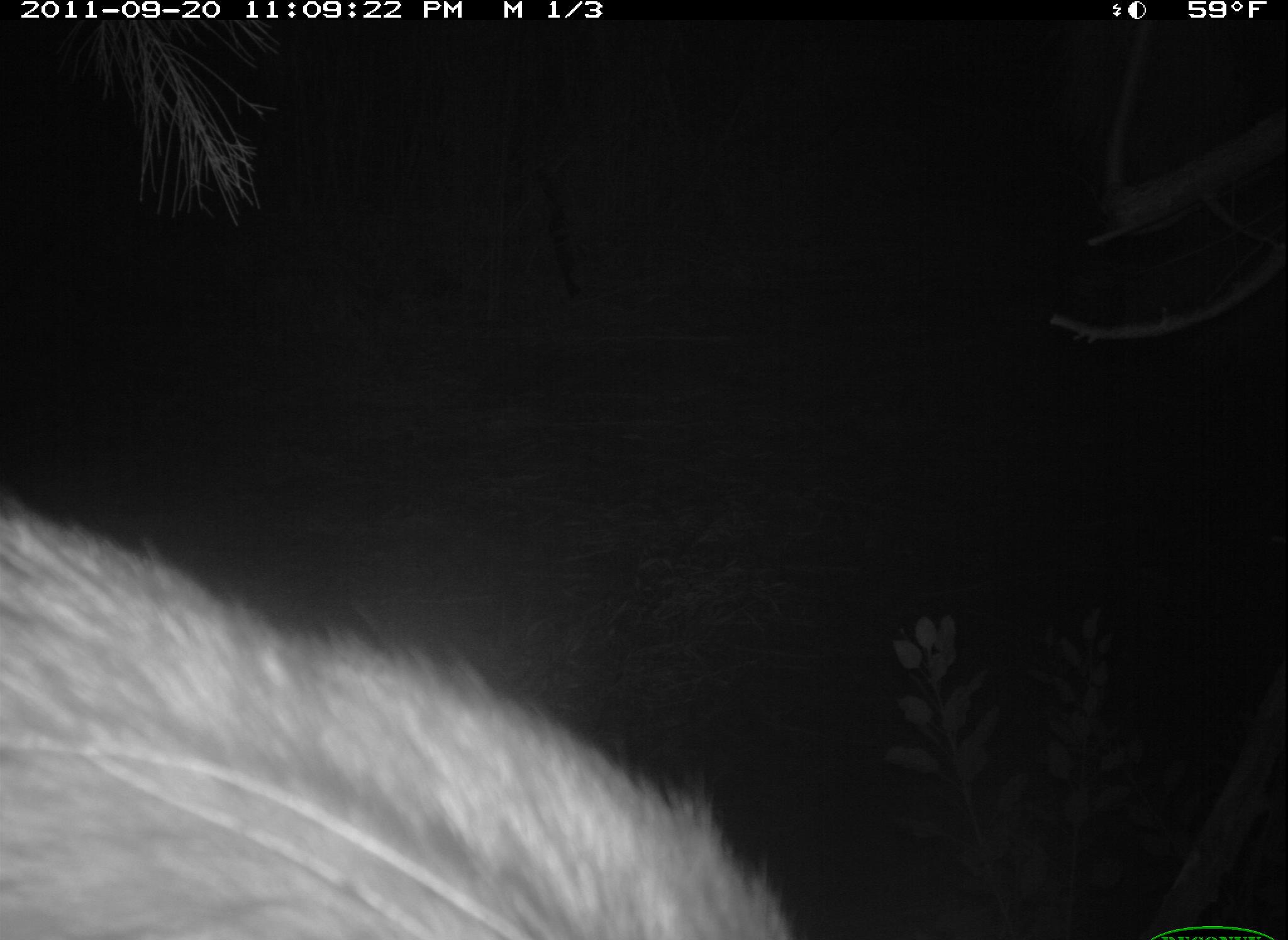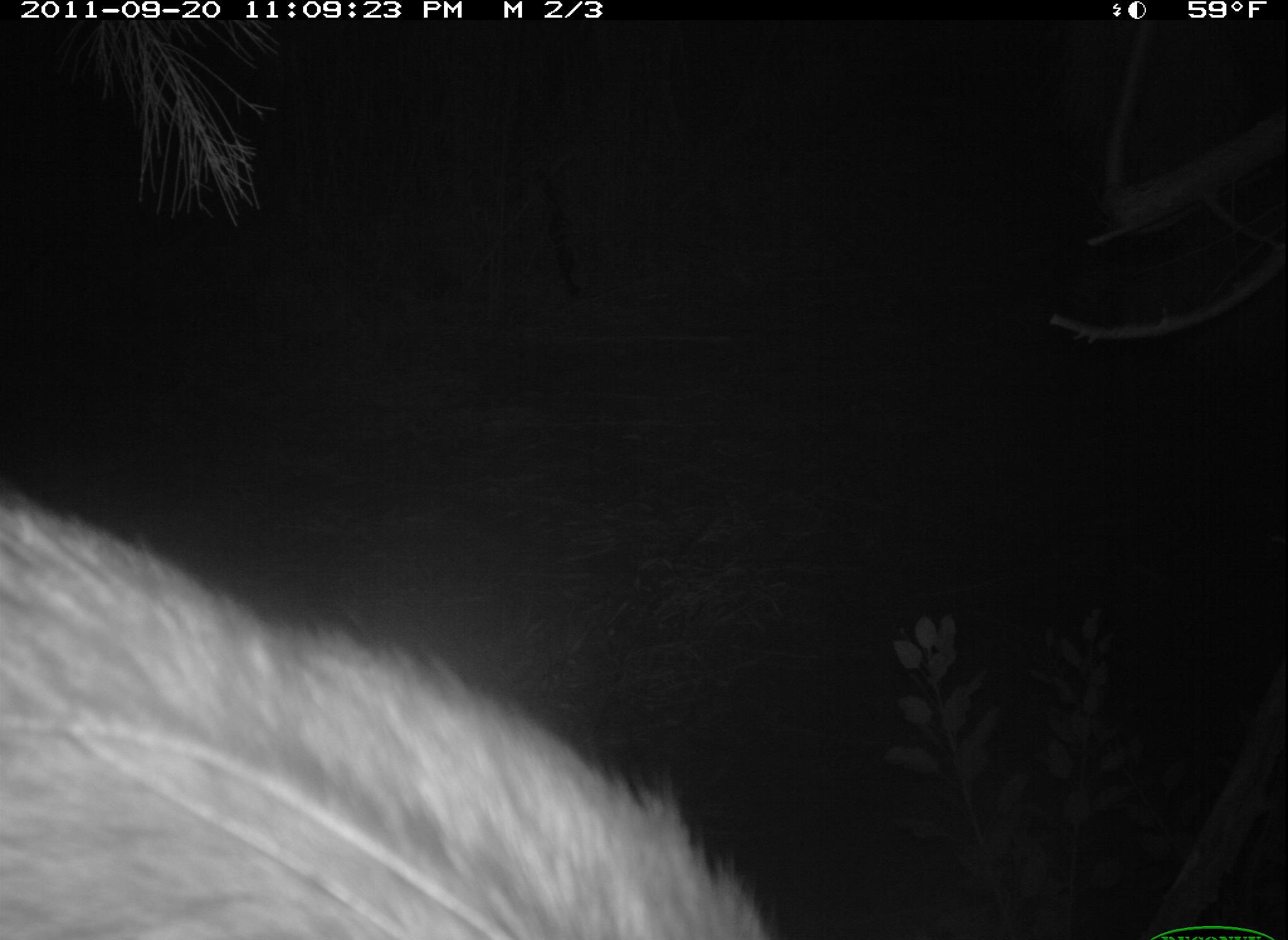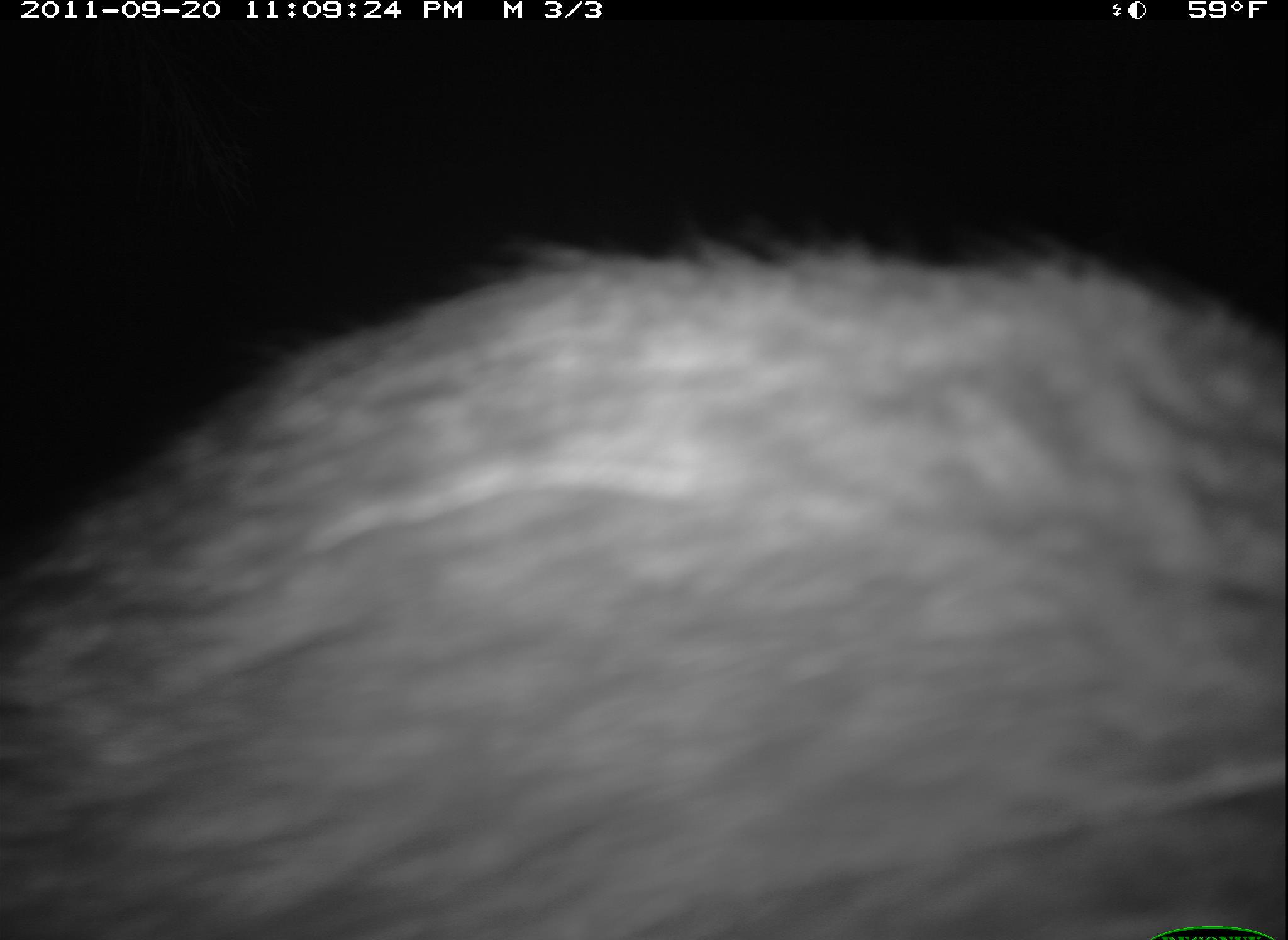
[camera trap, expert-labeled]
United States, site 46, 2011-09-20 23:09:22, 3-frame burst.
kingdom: Animalia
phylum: Chordata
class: Mammalia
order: Carnivora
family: Procyonidae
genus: Procyon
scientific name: Procyon lotor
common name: raccoon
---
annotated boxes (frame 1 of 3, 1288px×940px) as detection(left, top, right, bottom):
raccoon: detection(0, 457, 828, 937)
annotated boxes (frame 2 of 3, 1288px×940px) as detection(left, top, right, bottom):
raccoon: detection(2, 437, 792, 940)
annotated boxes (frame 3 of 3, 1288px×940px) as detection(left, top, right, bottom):
raccoon: detection(3, 216, 1288, 940)